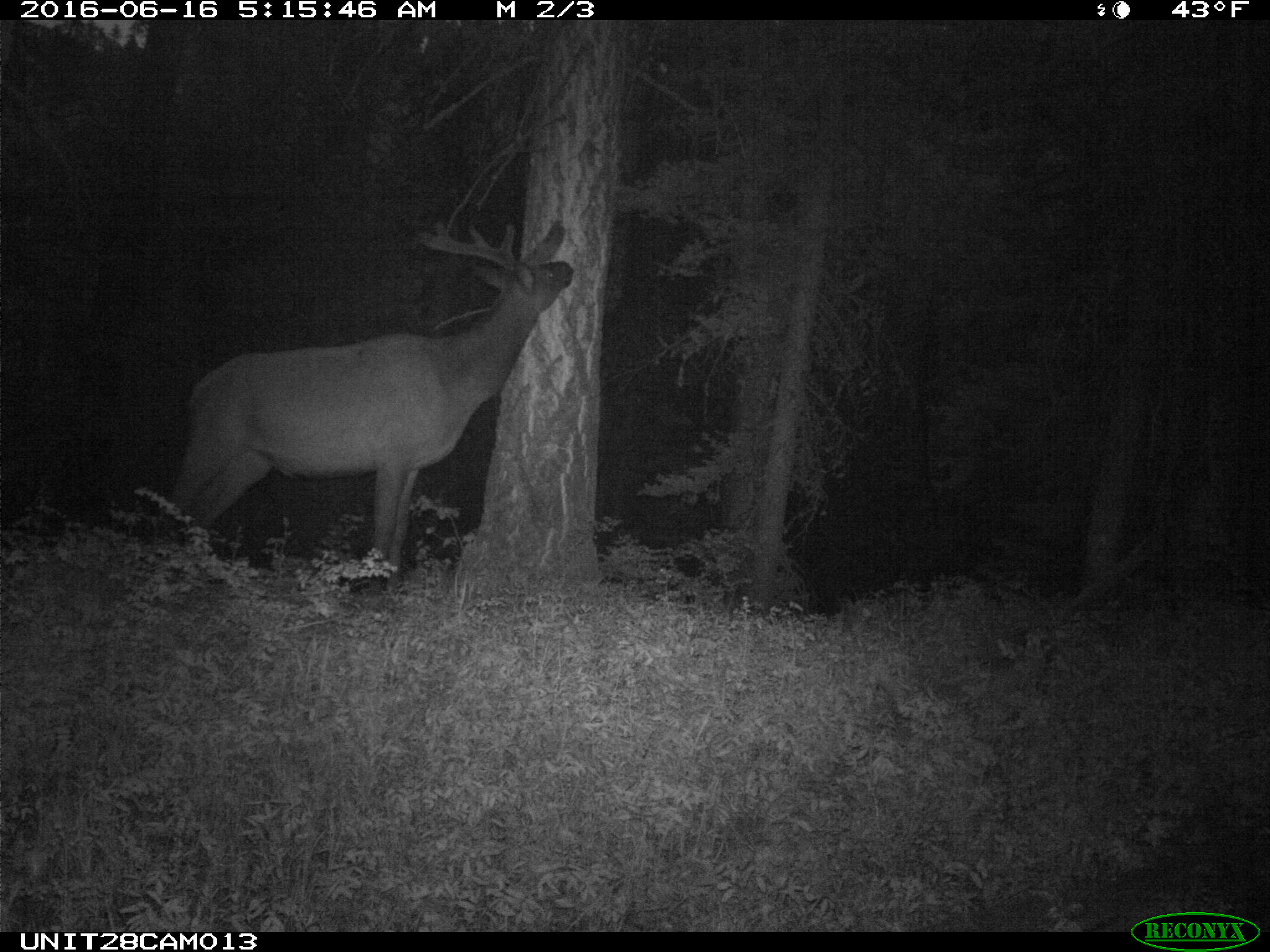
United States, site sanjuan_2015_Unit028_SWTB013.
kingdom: Animalia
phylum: Chordata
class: Mammalia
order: Artiodactyla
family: Cervidae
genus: Cervus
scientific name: Cervus elaphus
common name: red deer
Cervus elaphus (red deer).